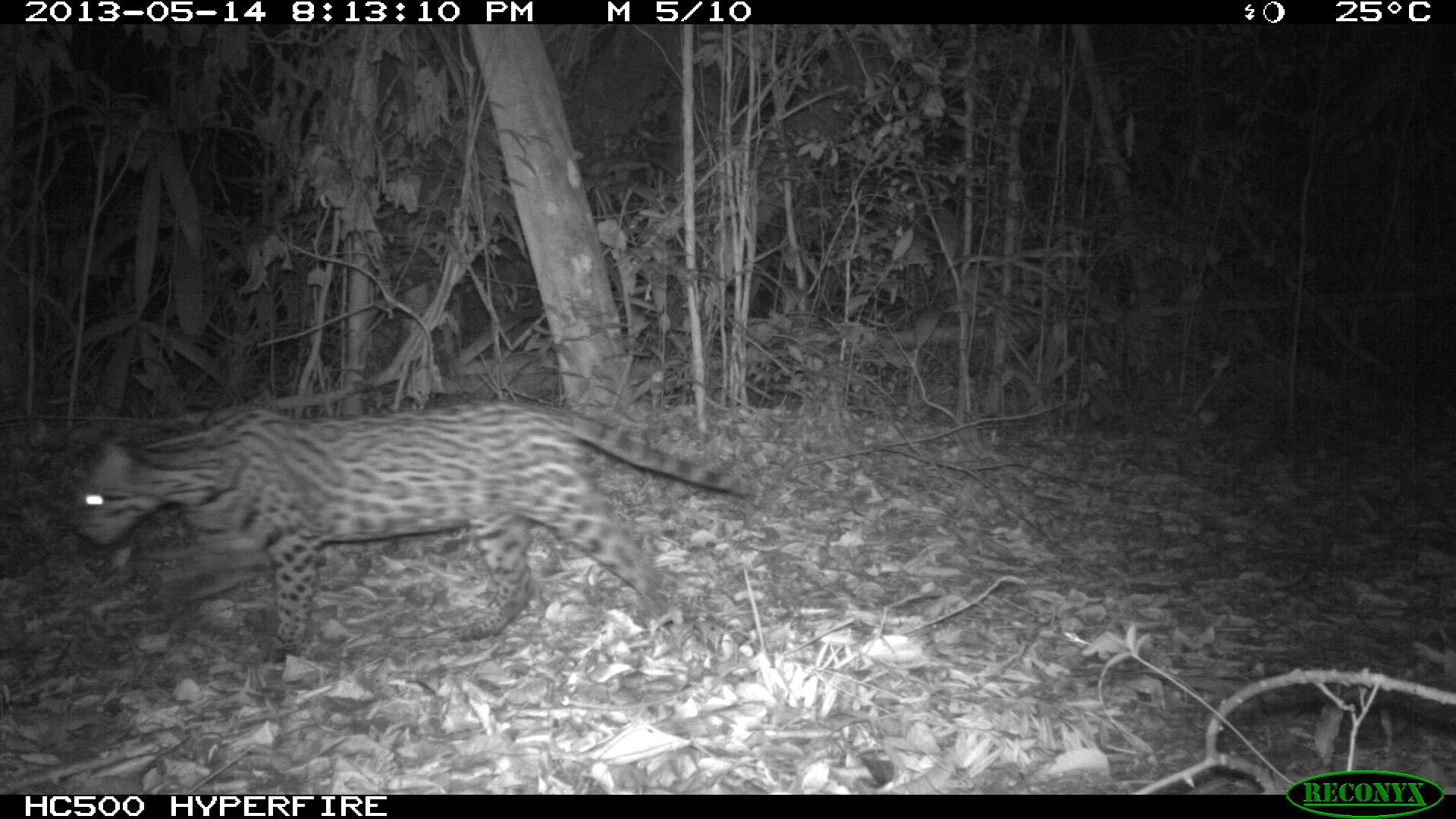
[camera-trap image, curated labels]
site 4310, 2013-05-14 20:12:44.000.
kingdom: Animalia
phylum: Chordata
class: Mammalia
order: Carnivora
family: Felidae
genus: Leopardus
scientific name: Leopardus pardalis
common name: ocelot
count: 1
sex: male